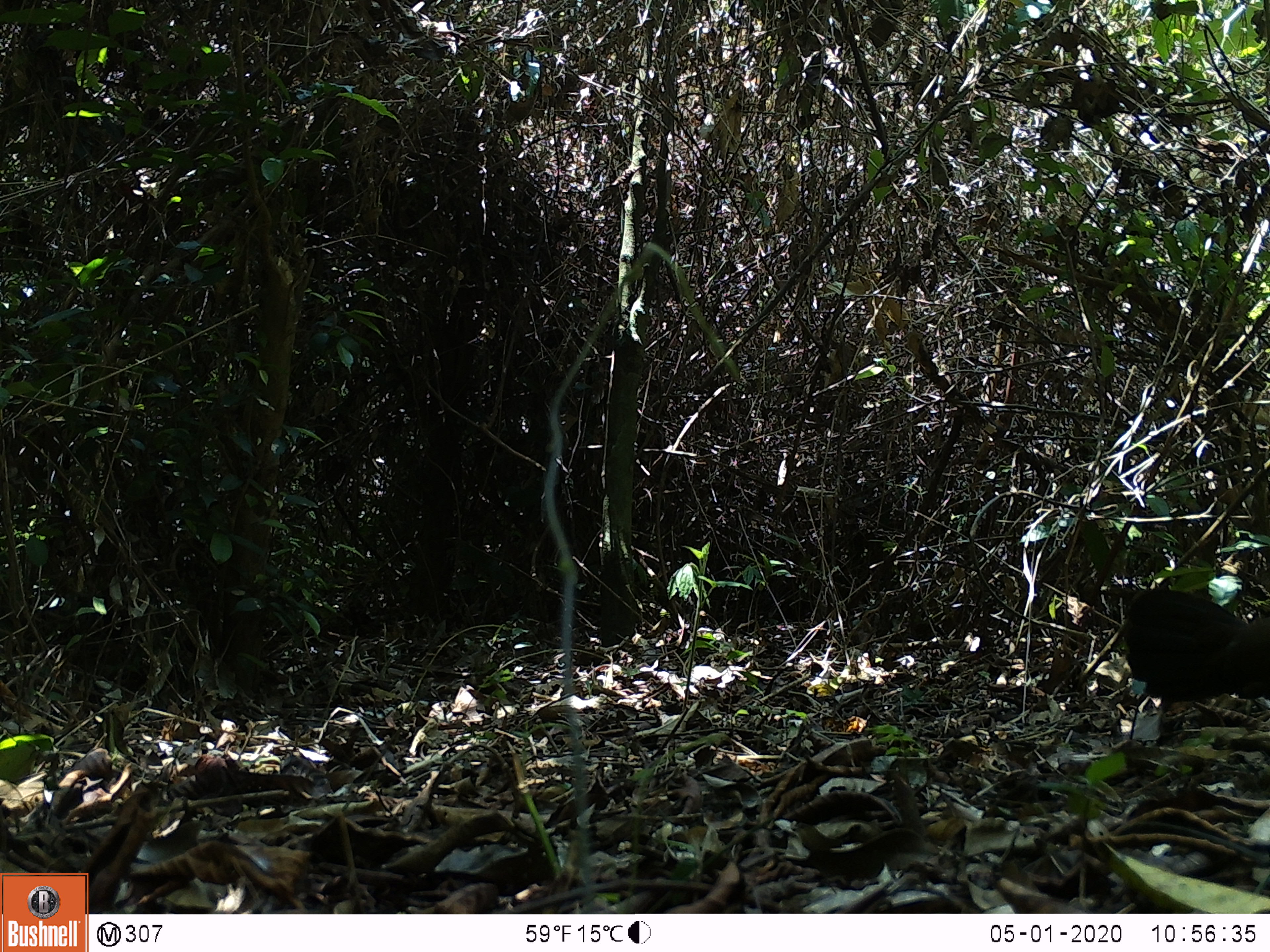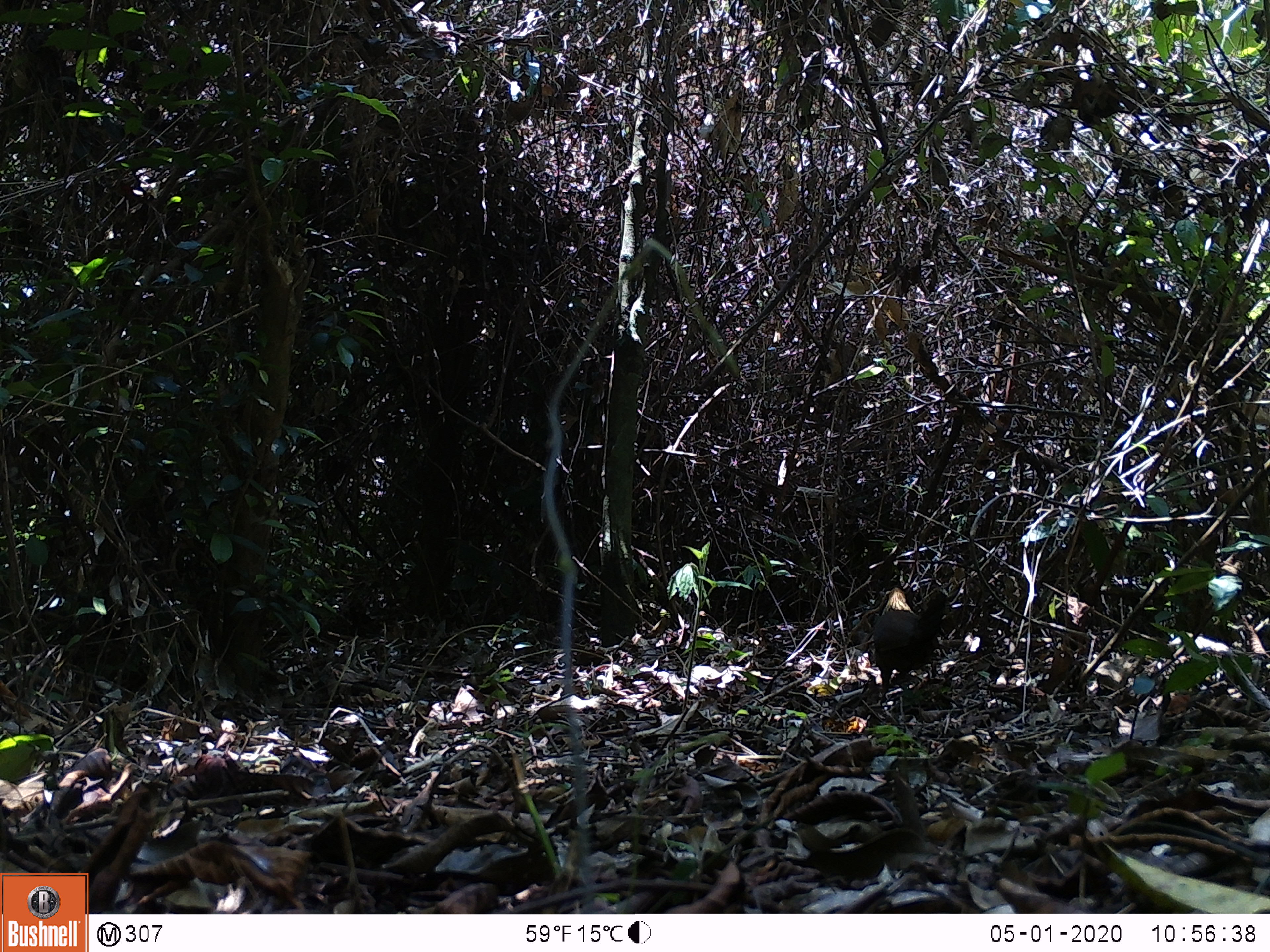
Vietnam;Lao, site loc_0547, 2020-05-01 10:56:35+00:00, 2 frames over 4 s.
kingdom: Animalia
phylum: Chordata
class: Aves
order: Galliformes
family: Phasianidae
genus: Gallus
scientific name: Gallus gallus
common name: red junglefowl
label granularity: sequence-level